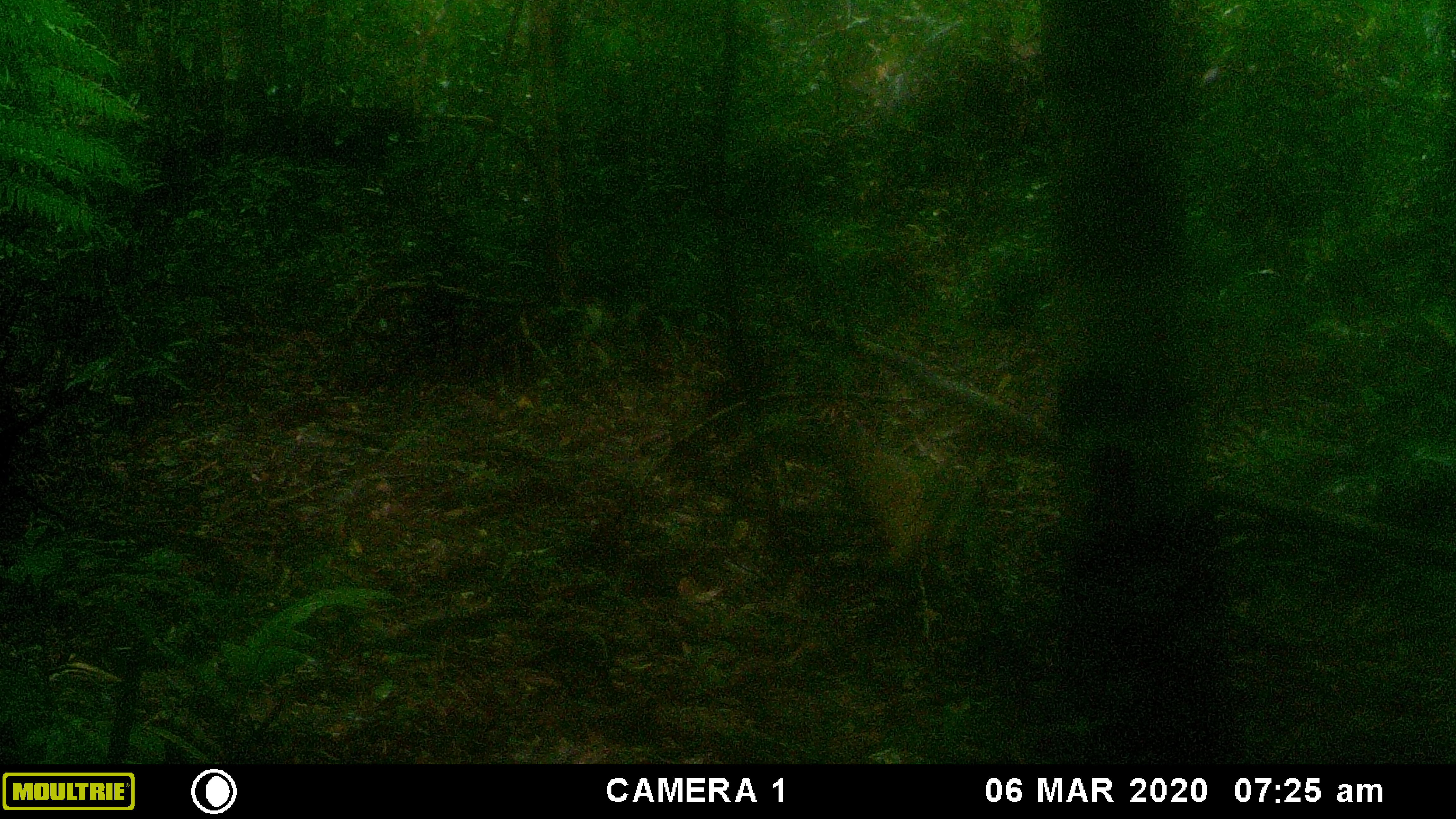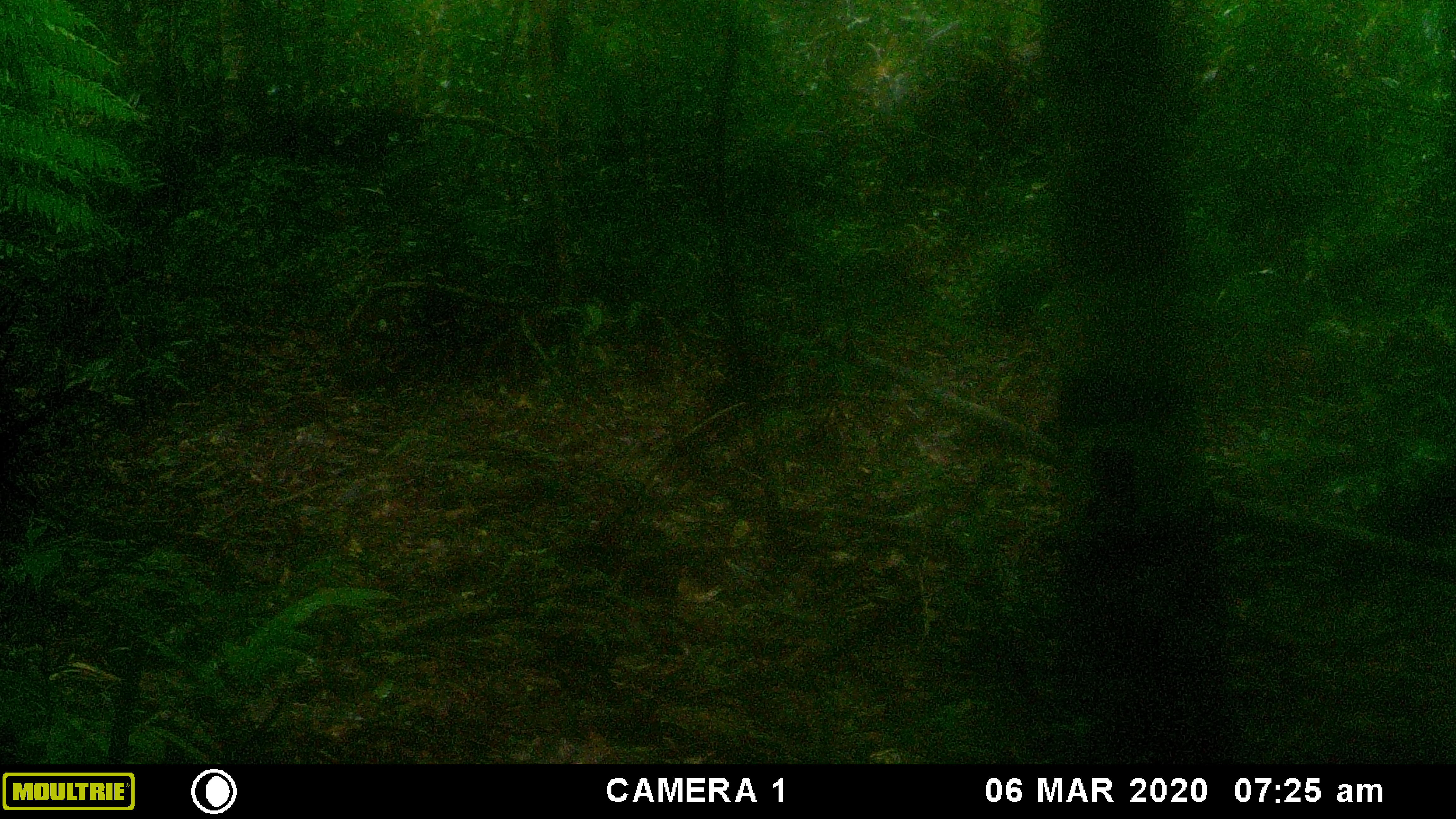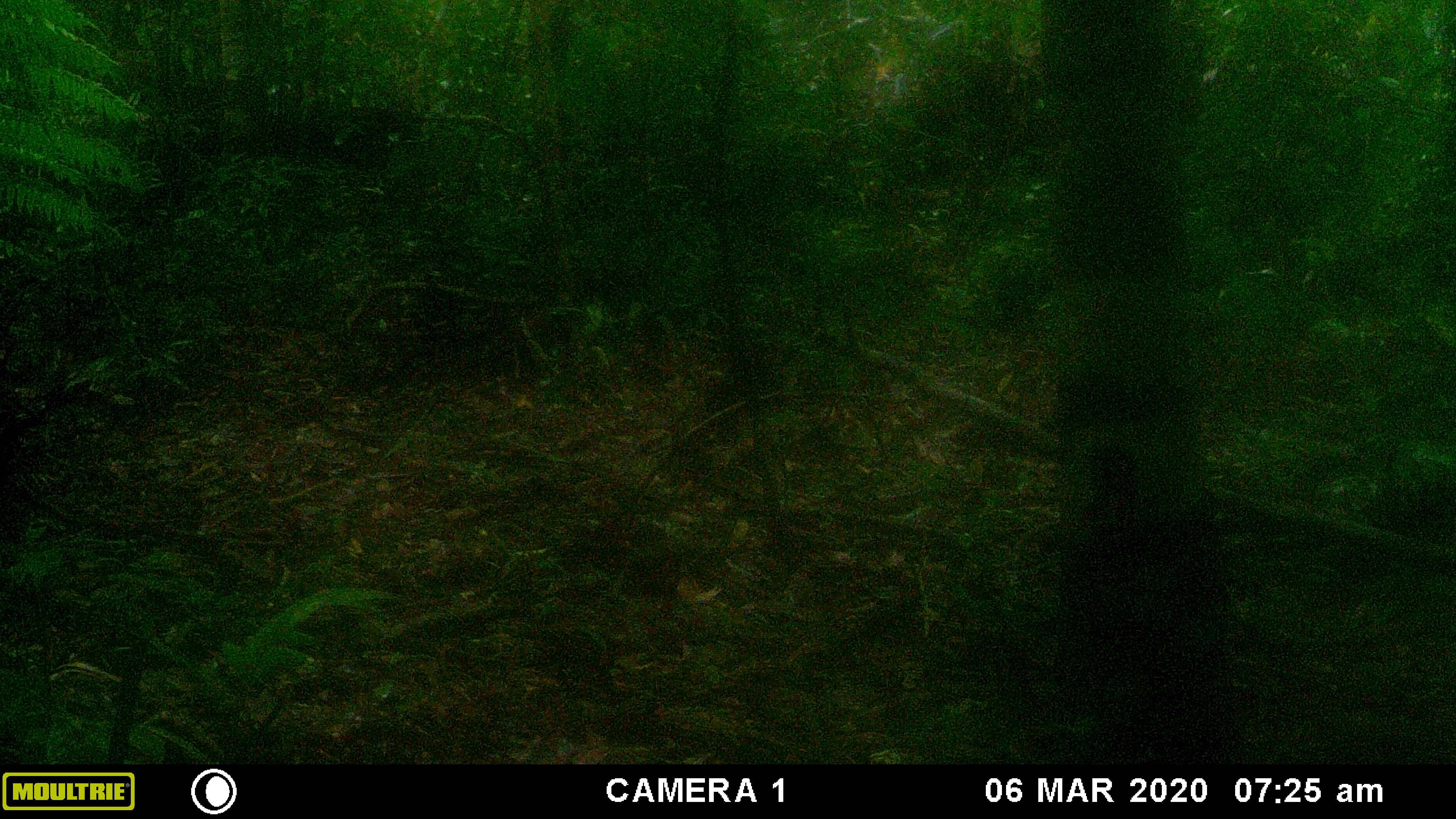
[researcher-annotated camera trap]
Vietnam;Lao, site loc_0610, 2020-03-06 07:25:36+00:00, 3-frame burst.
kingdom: Animalia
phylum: Chordata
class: Mammalia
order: Carnivora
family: Mustelidae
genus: Martes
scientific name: Martes flavigula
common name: yellow-throated marten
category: yellow throated marten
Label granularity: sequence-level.